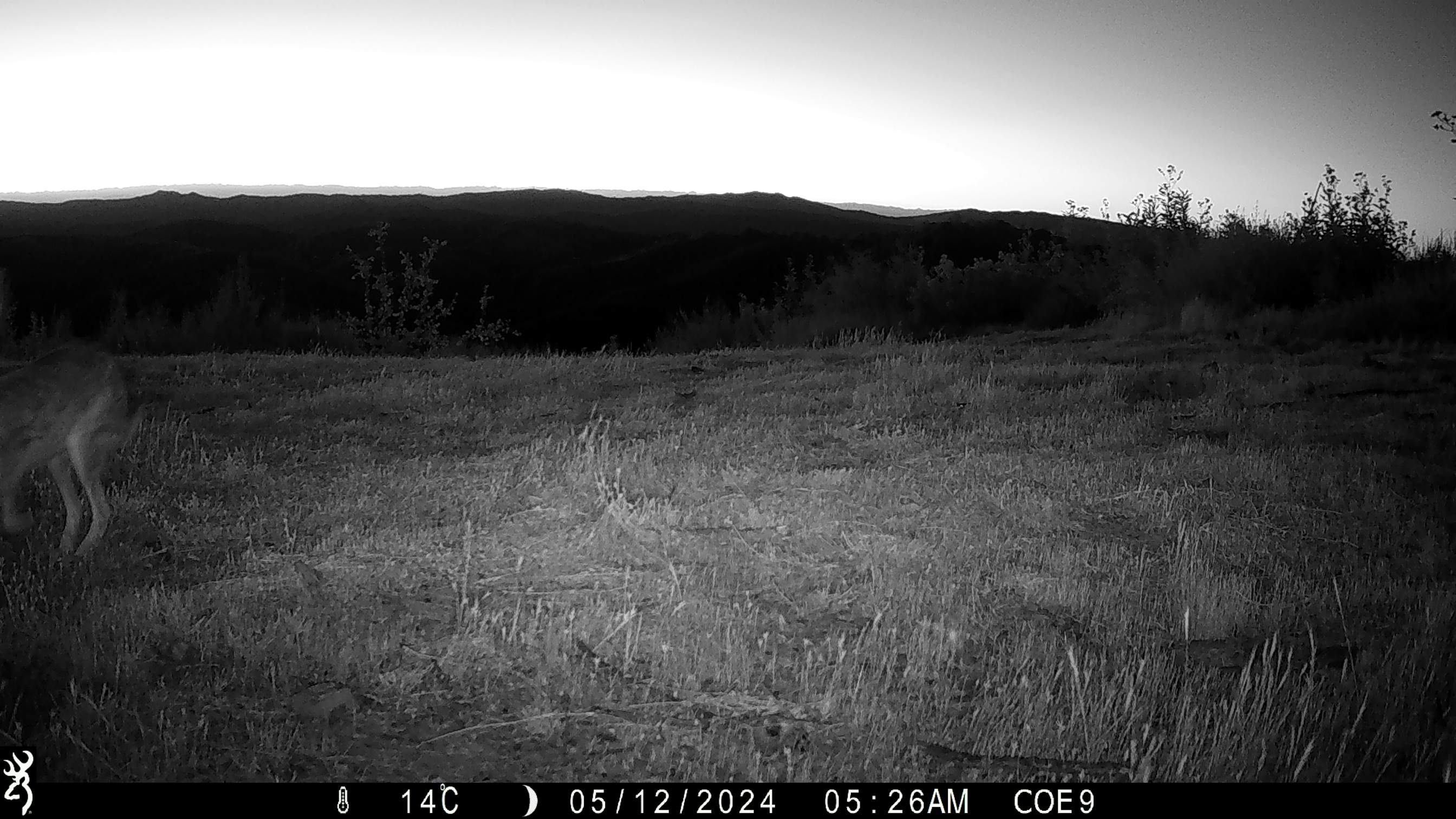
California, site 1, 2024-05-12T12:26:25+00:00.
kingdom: Animalia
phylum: Chordata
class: Mammalia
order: Lagomorpha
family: Leporidae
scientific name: Leporidae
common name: rabbit